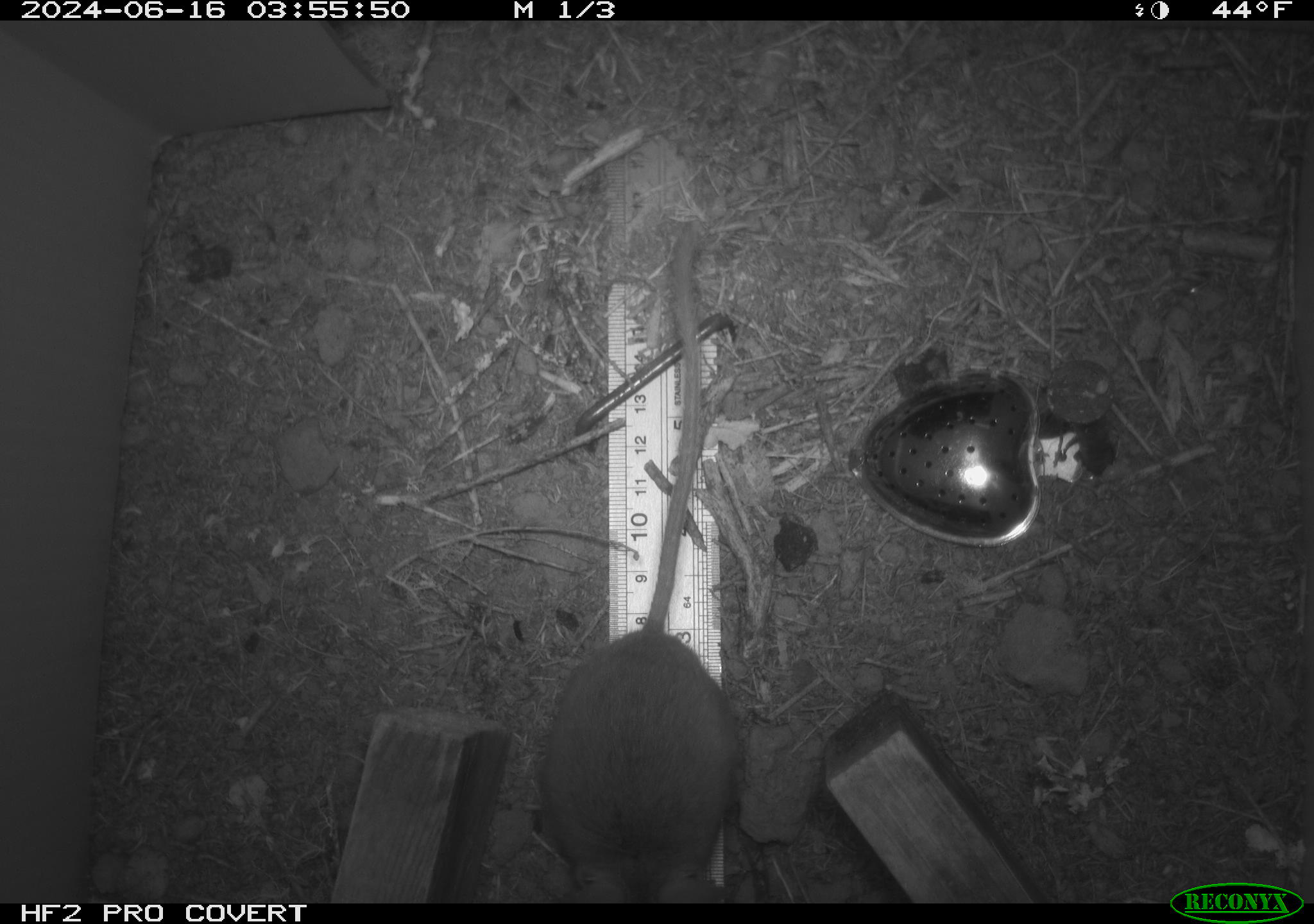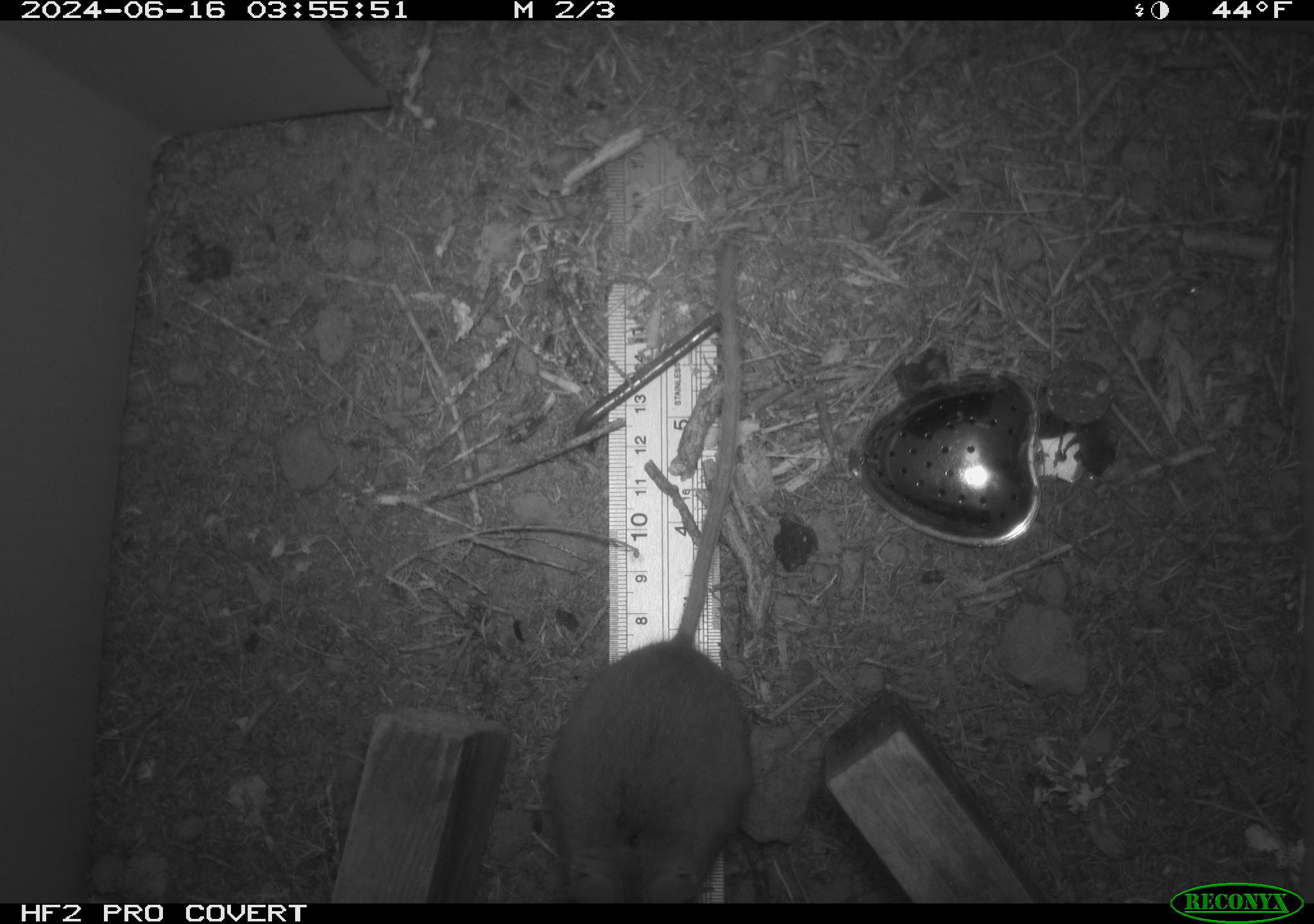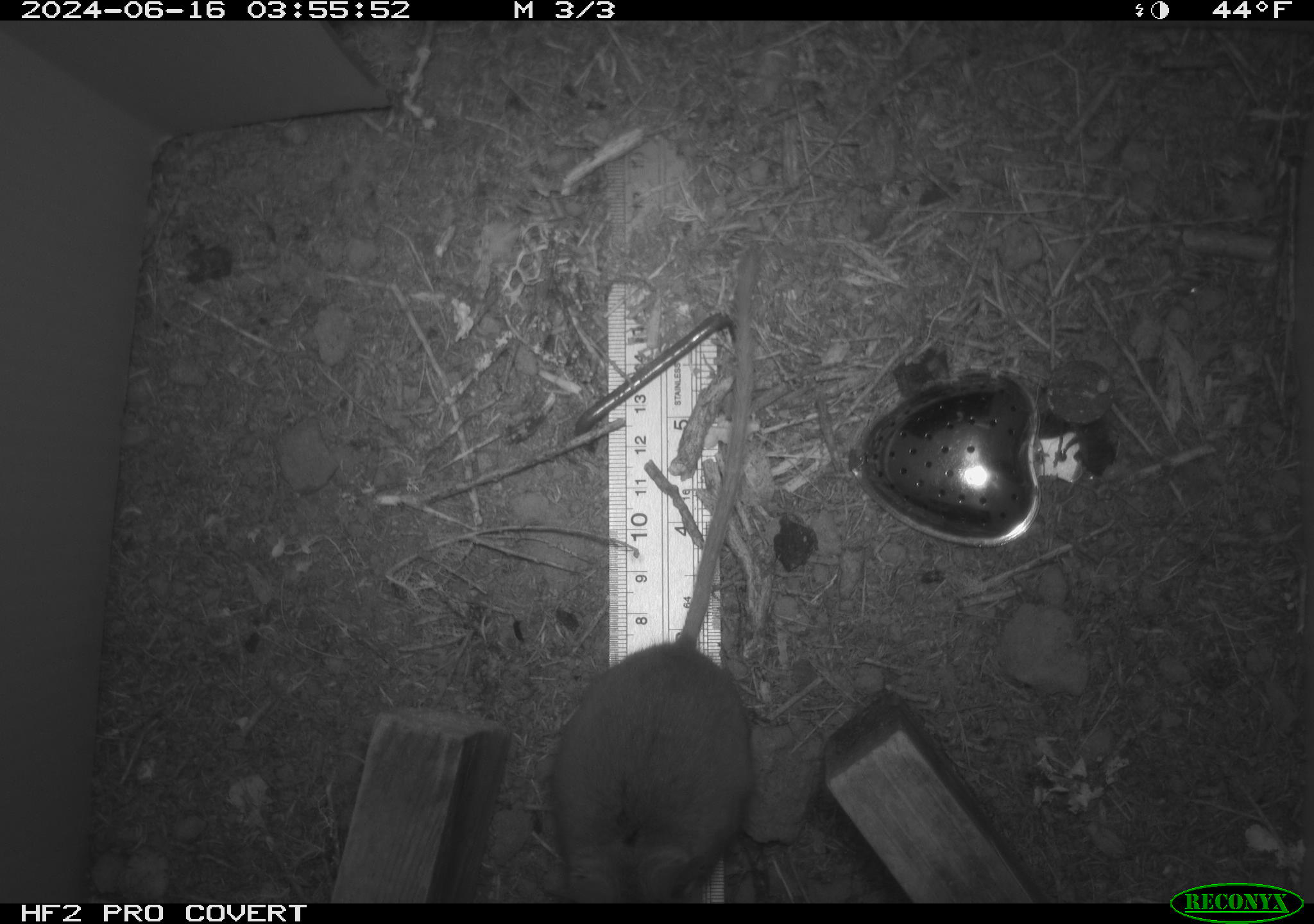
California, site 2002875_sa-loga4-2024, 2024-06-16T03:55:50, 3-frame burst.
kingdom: Animalia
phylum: Chordata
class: Mammalia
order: Rodentia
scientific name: Rodentia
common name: mouse species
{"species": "mouse species (Rodentia)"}